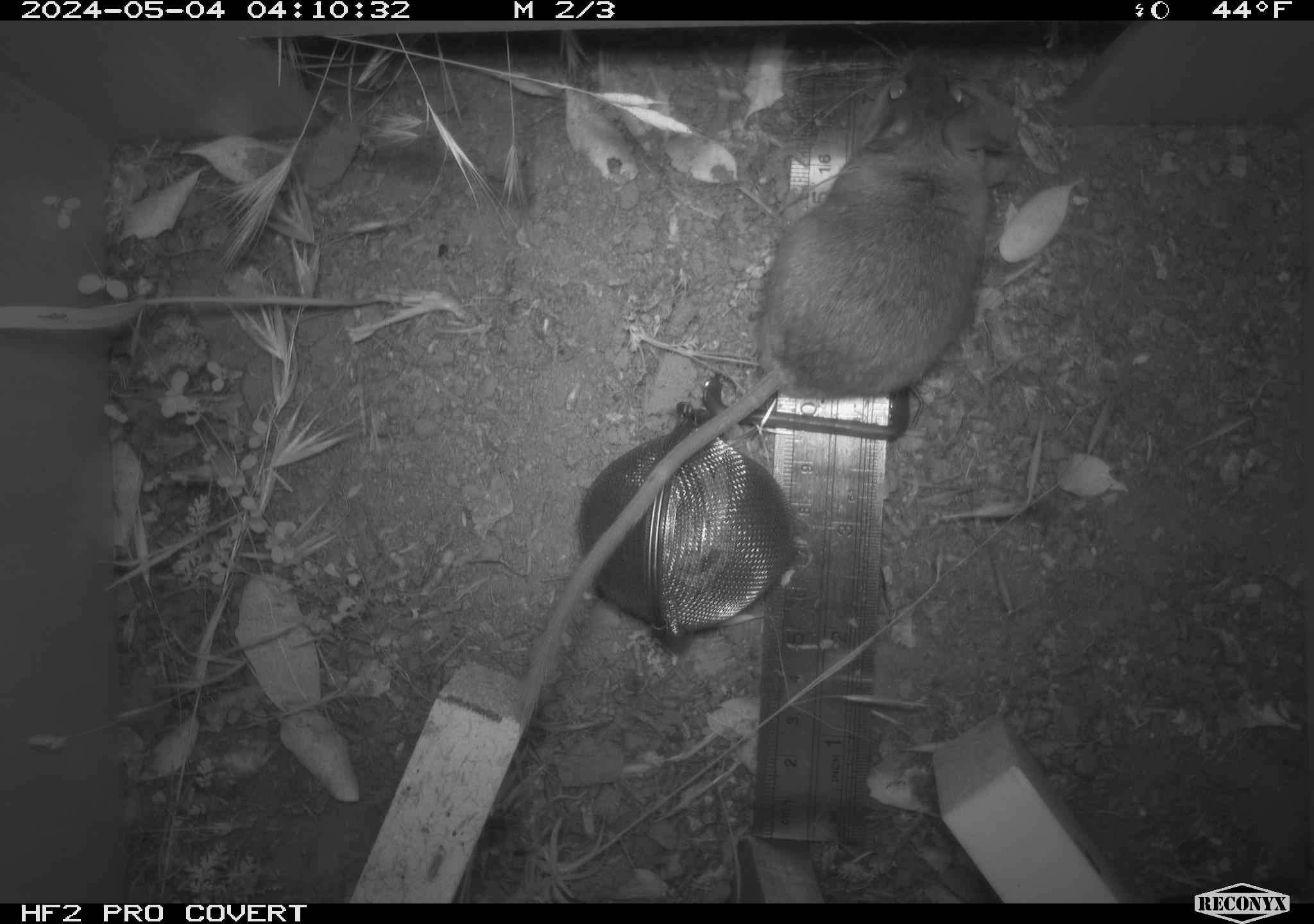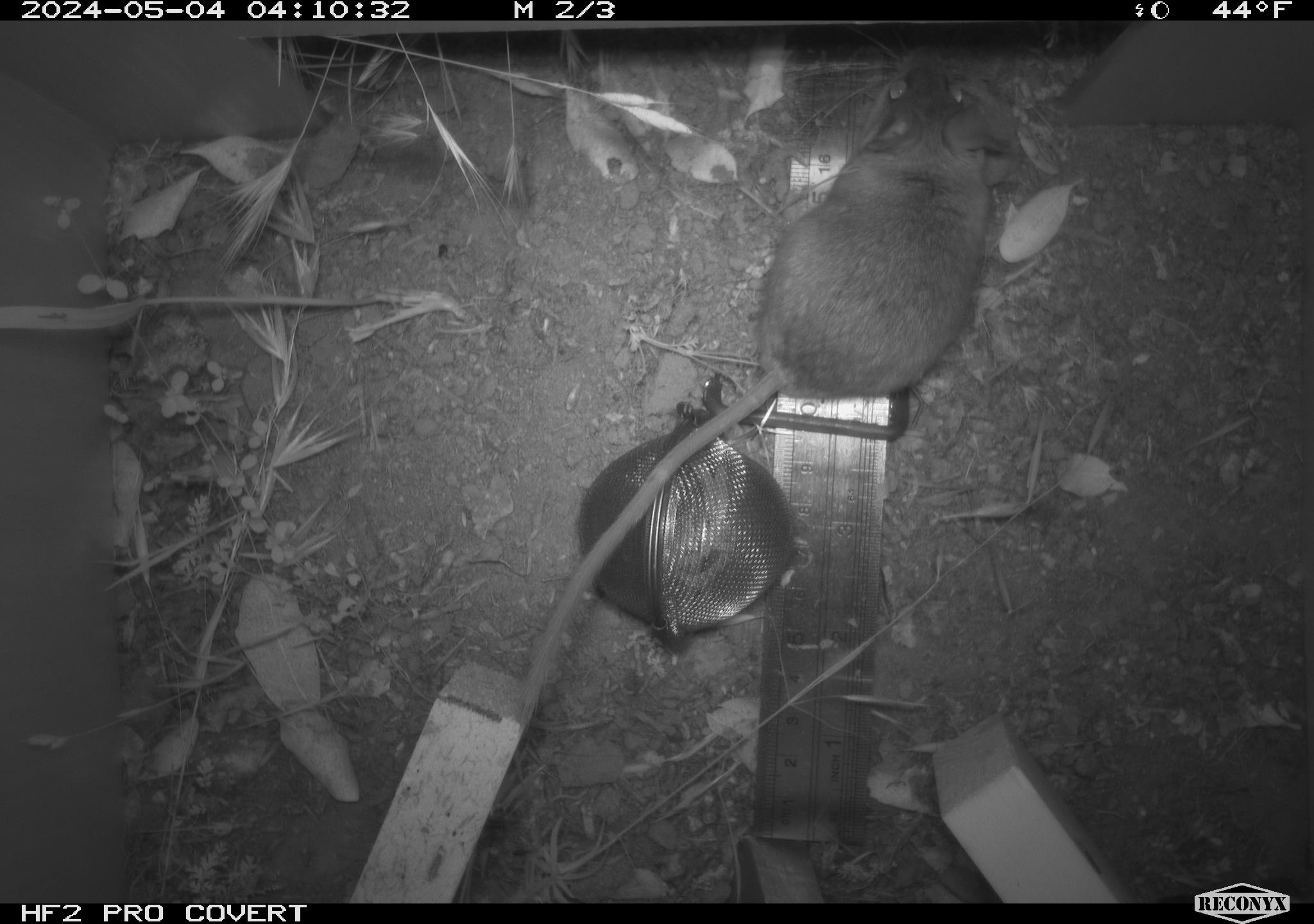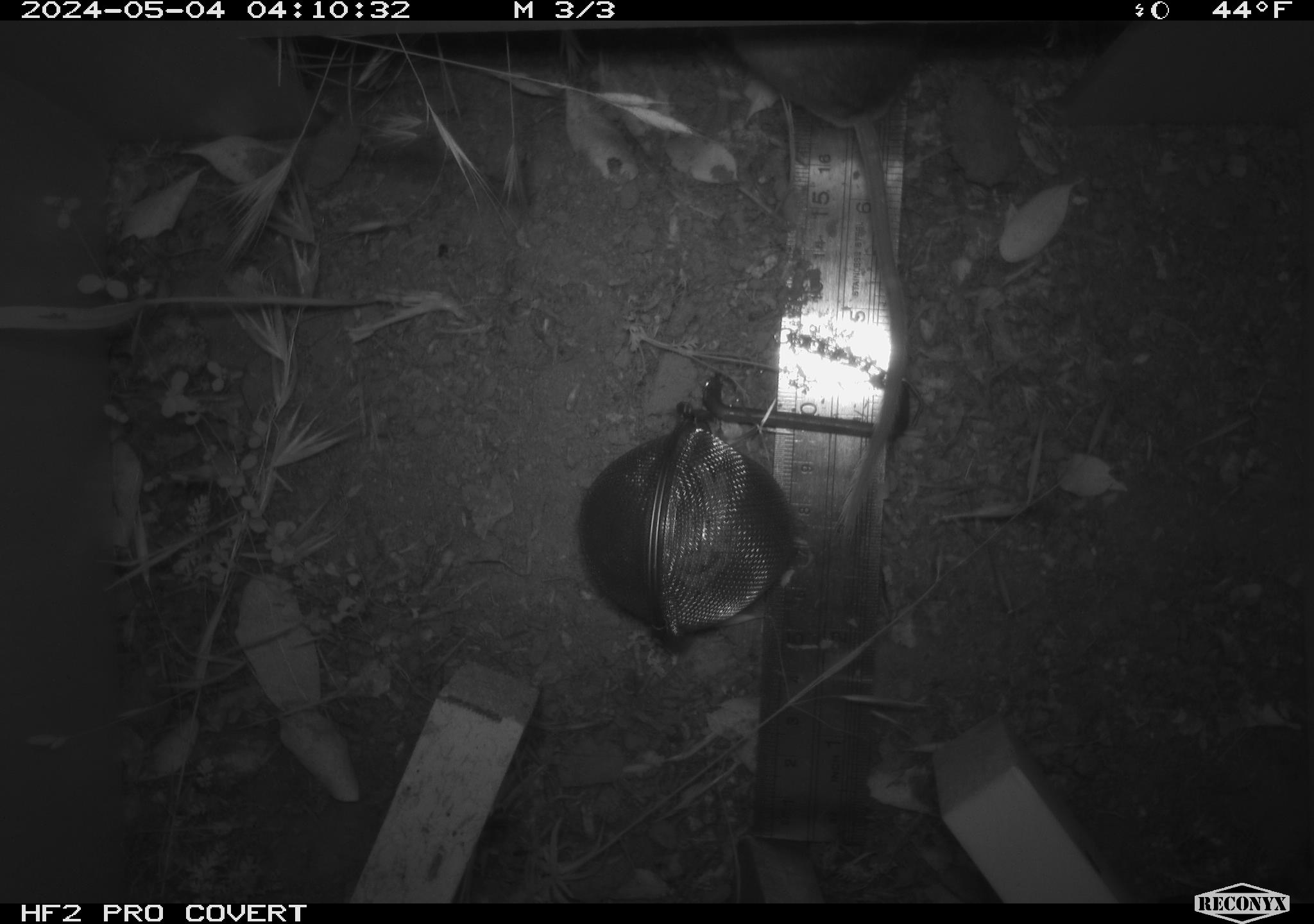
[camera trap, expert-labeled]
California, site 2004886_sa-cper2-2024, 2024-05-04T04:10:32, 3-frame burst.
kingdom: Animalia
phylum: Chordata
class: Mammalia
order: Rodentia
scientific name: Rodentia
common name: rodent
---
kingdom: Animalia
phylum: Chordata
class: Mammalia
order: Rodentia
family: Heteromyidae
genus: Dipodomys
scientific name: Dipodomys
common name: kangaroo rats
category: dipodomys species